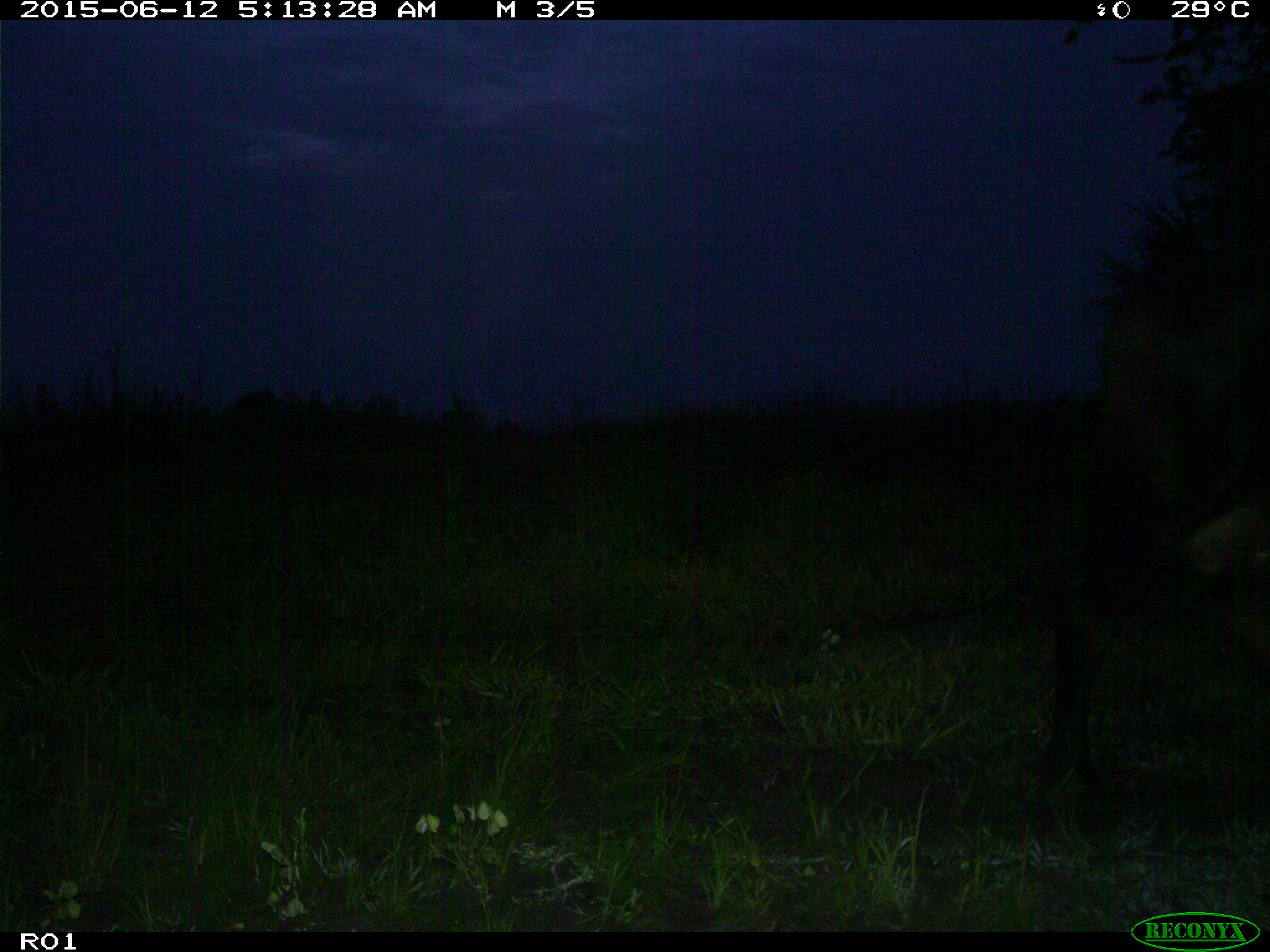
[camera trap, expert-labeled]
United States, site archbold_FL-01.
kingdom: Animalia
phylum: Chordata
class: Mammalia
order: Artiodactyla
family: Bovidae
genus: Bos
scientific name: Bos taurus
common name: domestic cow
Bos taurus (domestic cow).